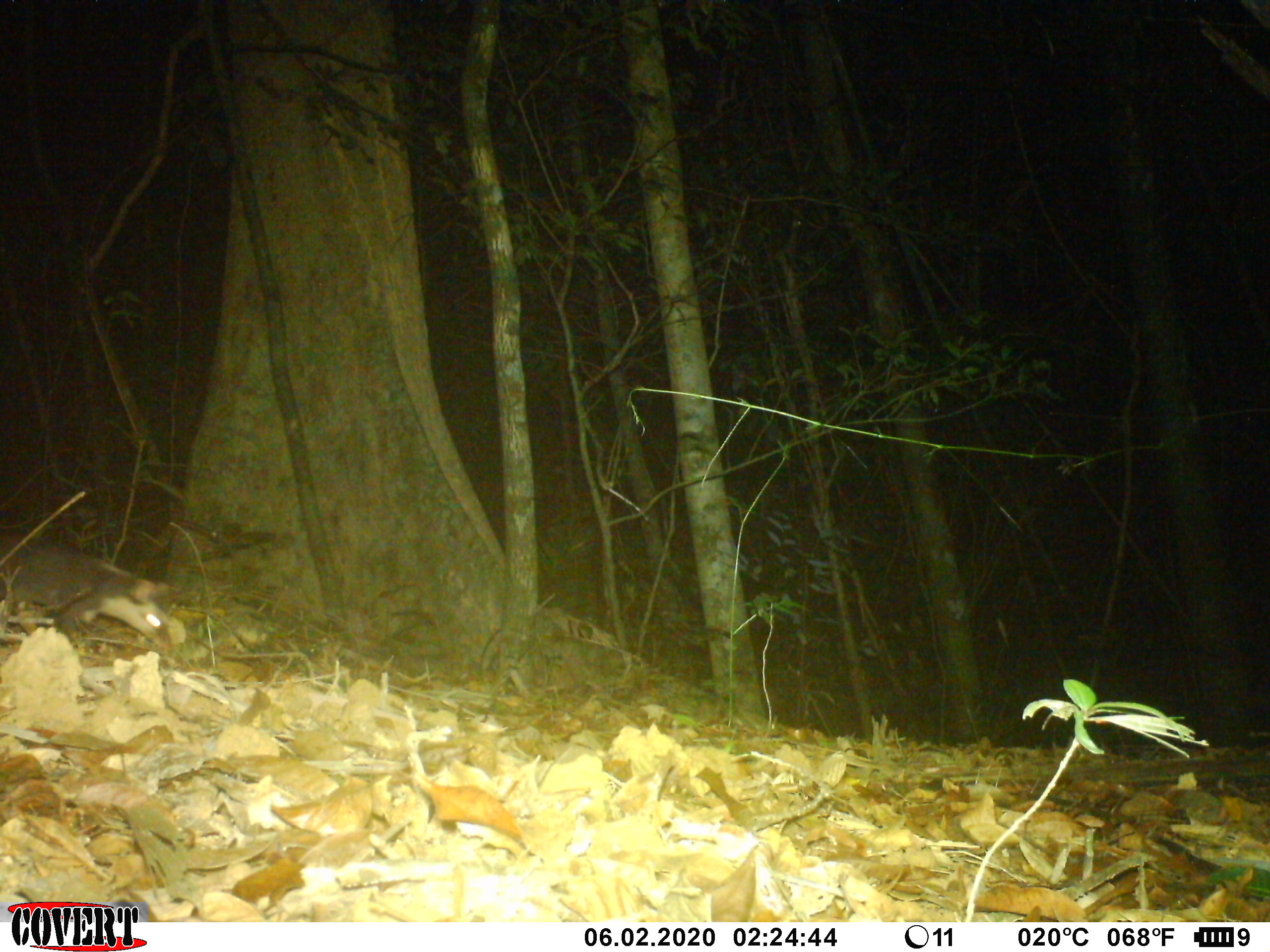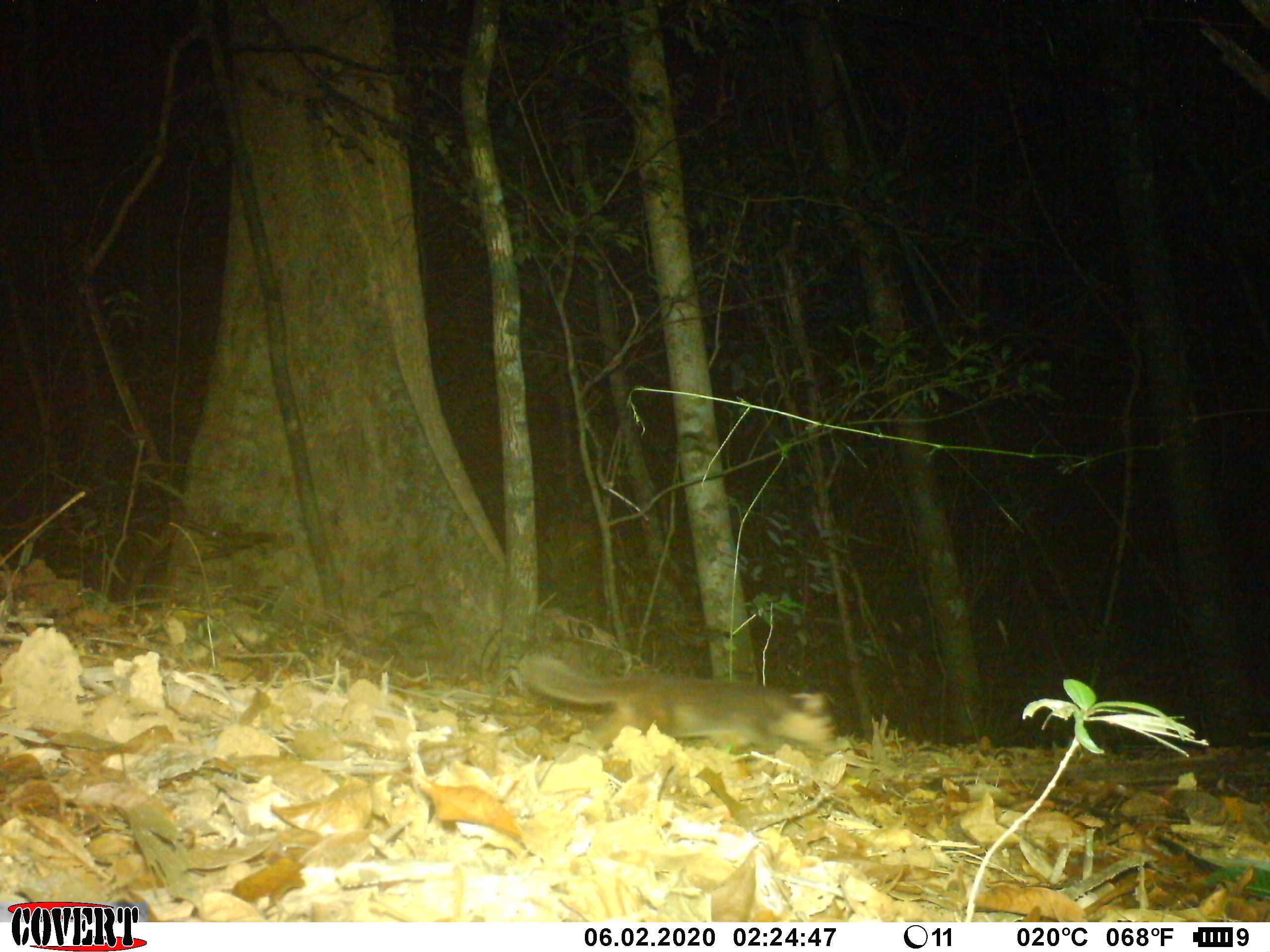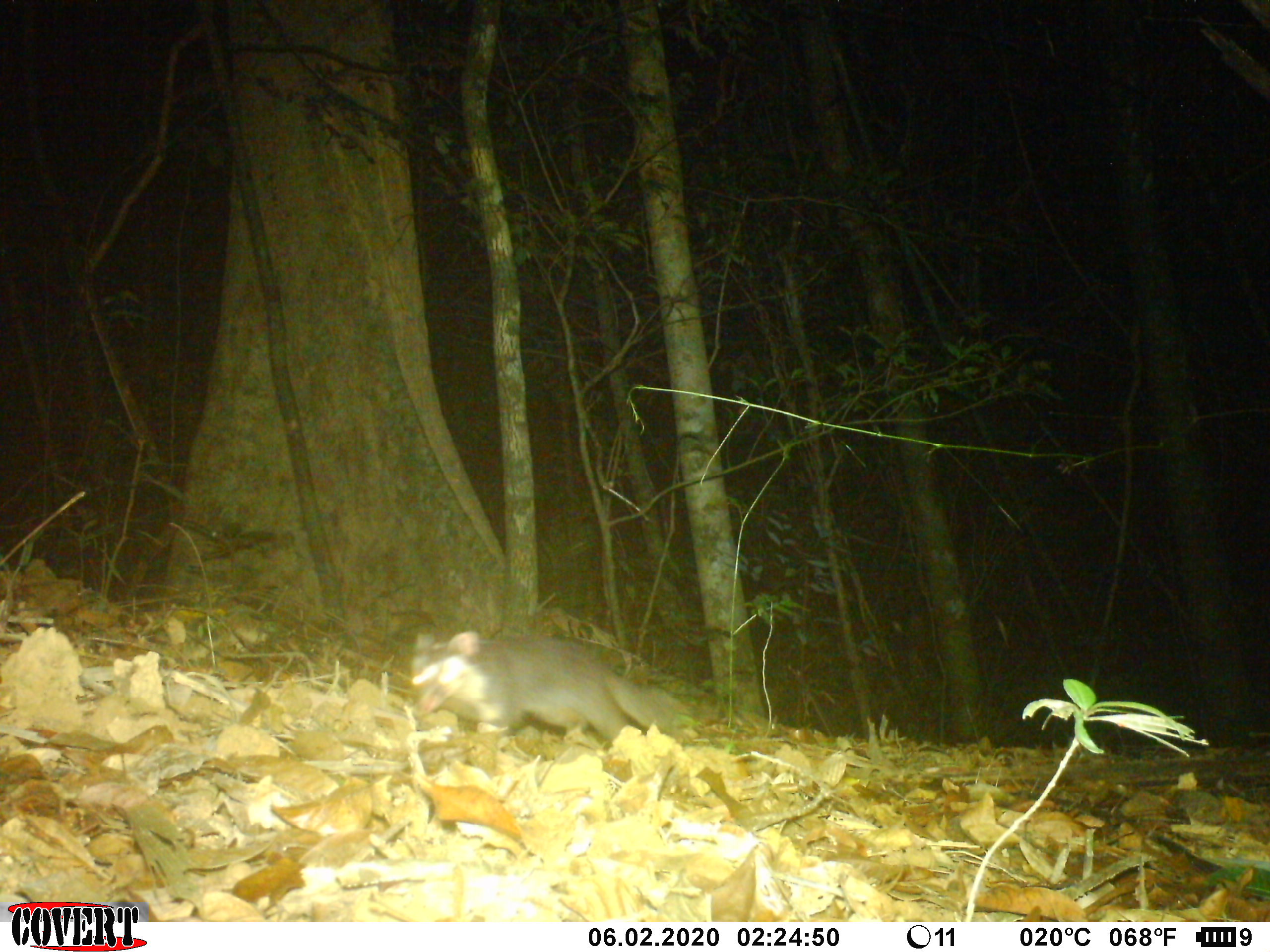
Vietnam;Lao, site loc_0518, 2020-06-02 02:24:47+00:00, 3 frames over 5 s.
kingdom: Animalia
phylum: Chordata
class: Mammalia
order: Carnivora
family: Mustelidae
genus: Melogale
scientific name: Melogale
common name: ferret badger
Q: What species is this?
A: Ferret badger (Melogale).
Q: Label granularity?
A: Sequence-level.